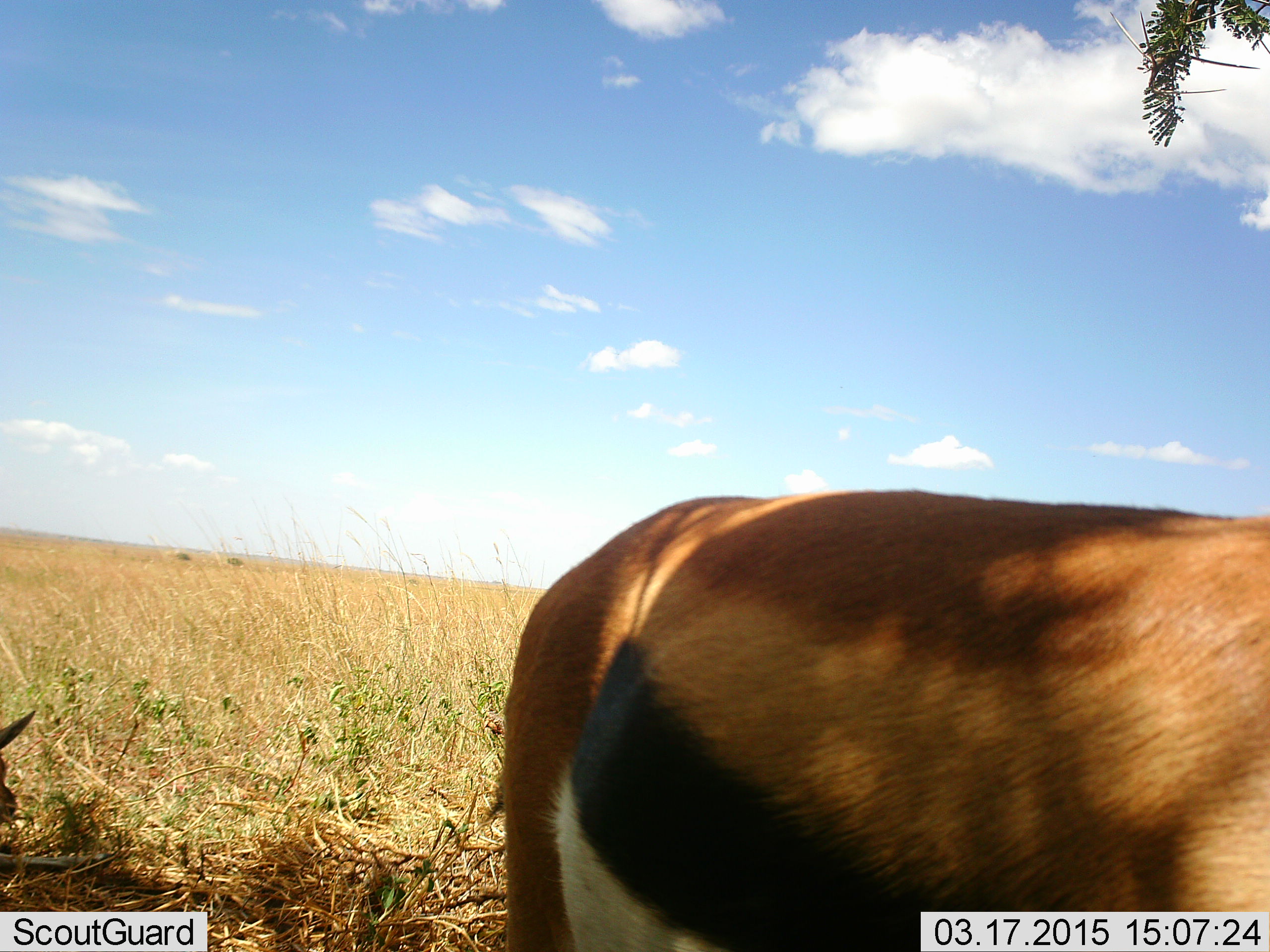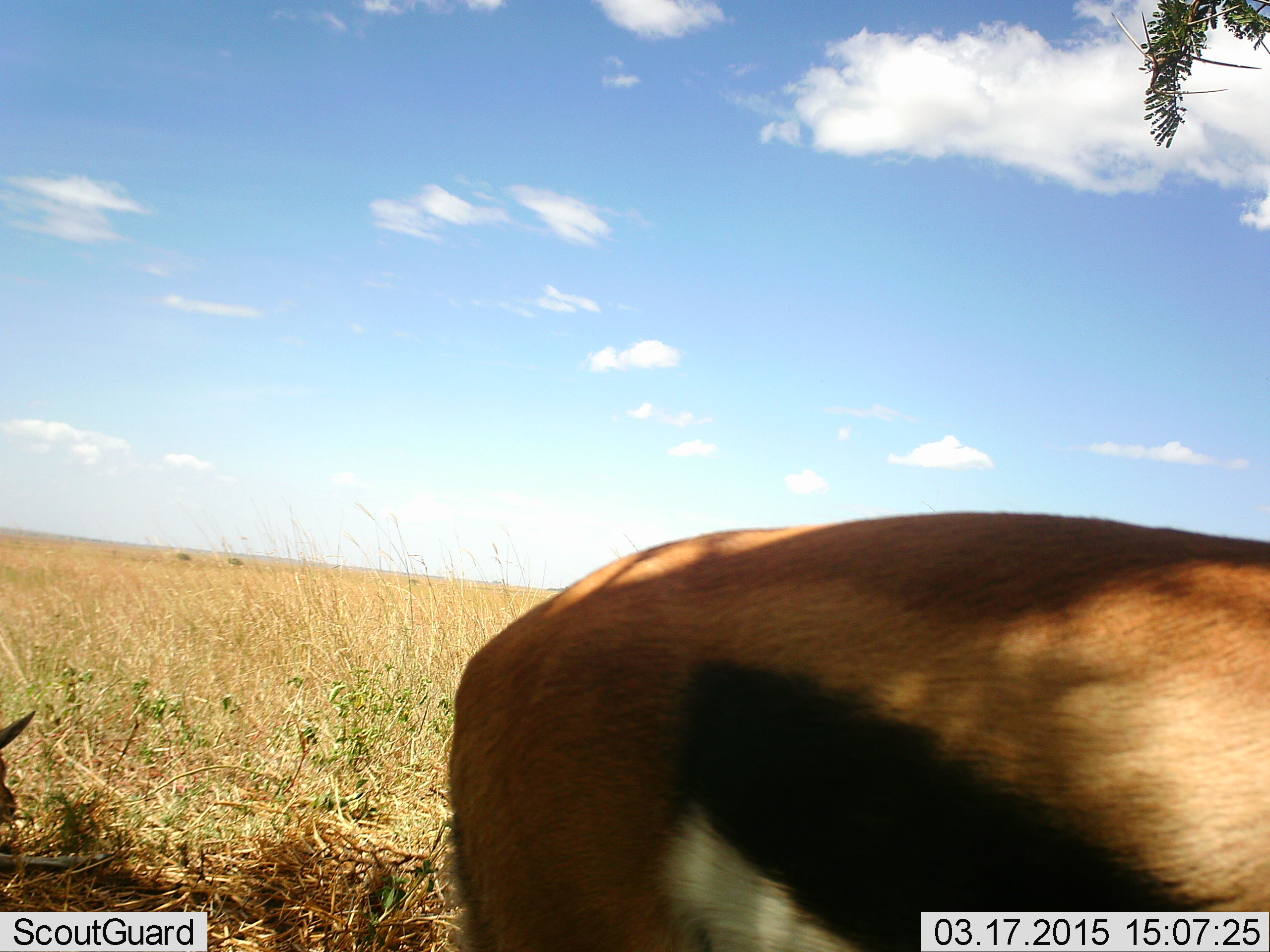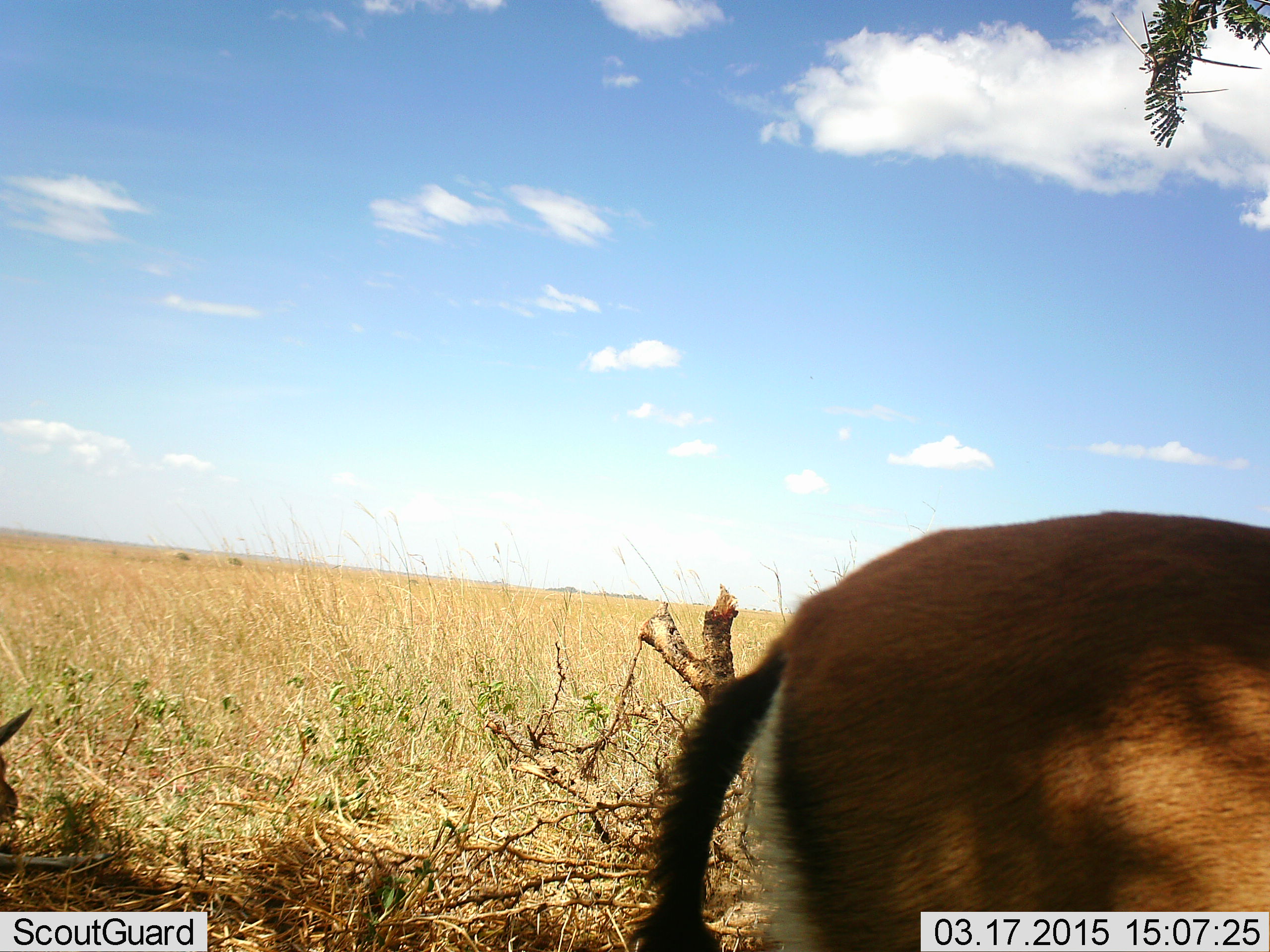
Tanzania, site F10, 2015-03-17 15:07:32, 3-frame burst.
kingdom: Animalia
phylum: Chordata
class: Mammalia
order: Artiodactyla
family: Bovidae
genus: Eudorcas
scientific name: Eudorcas thomsonii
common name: thomson's gazelle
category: gazellethomsons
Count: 1.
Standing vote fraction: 60%.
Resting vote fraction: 30%.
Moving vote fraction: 50%.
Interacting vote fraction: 0%.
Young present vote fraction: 0%.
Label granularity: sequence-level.